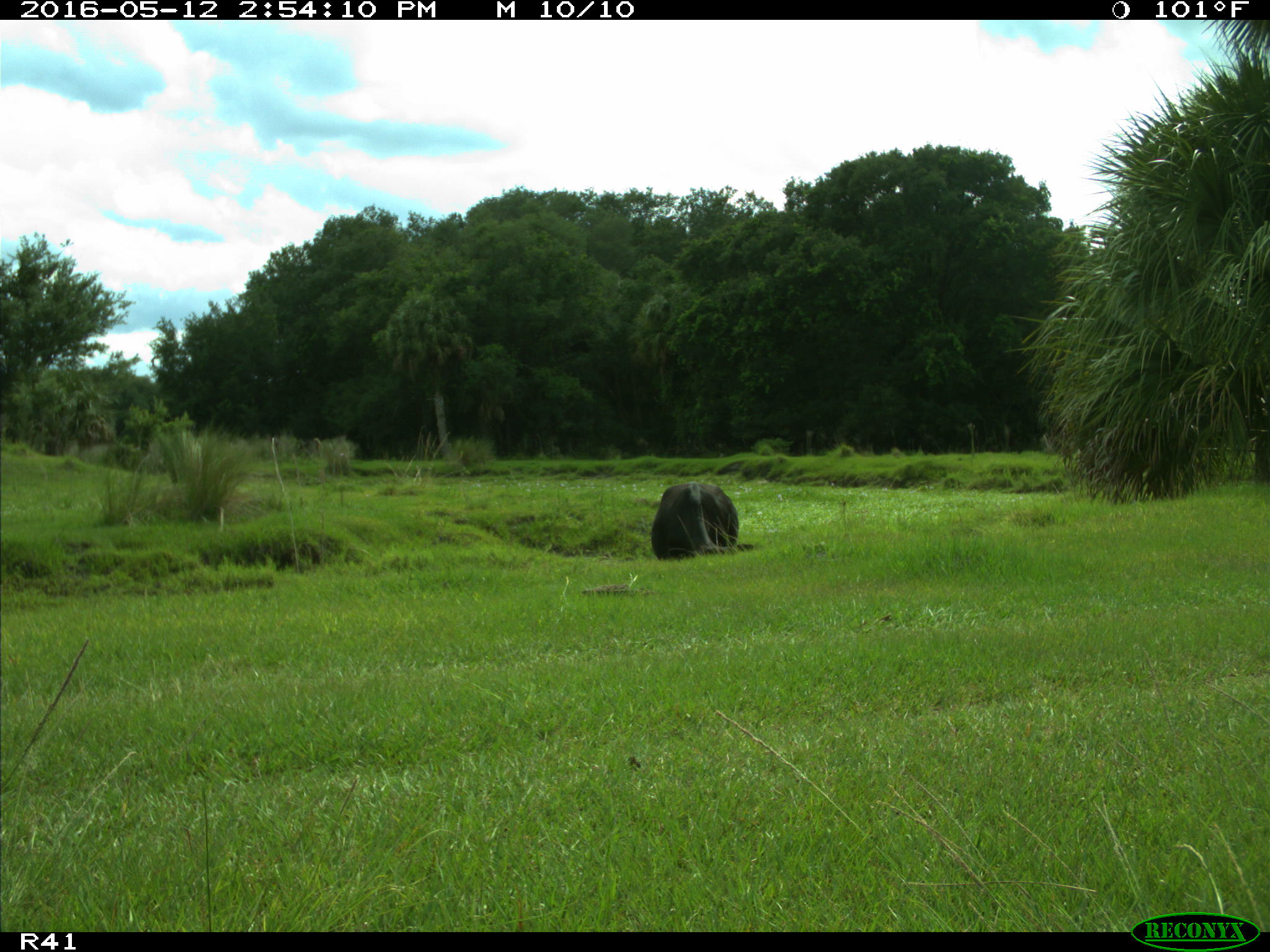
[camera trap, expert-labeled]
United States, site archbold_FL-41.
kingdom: Animalia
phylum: Chordata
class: Mammalia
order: Artiodactyla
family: Bovidae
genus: Bos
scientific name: Bos taurus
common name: domestic cow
Bos taurus (domestic cow).